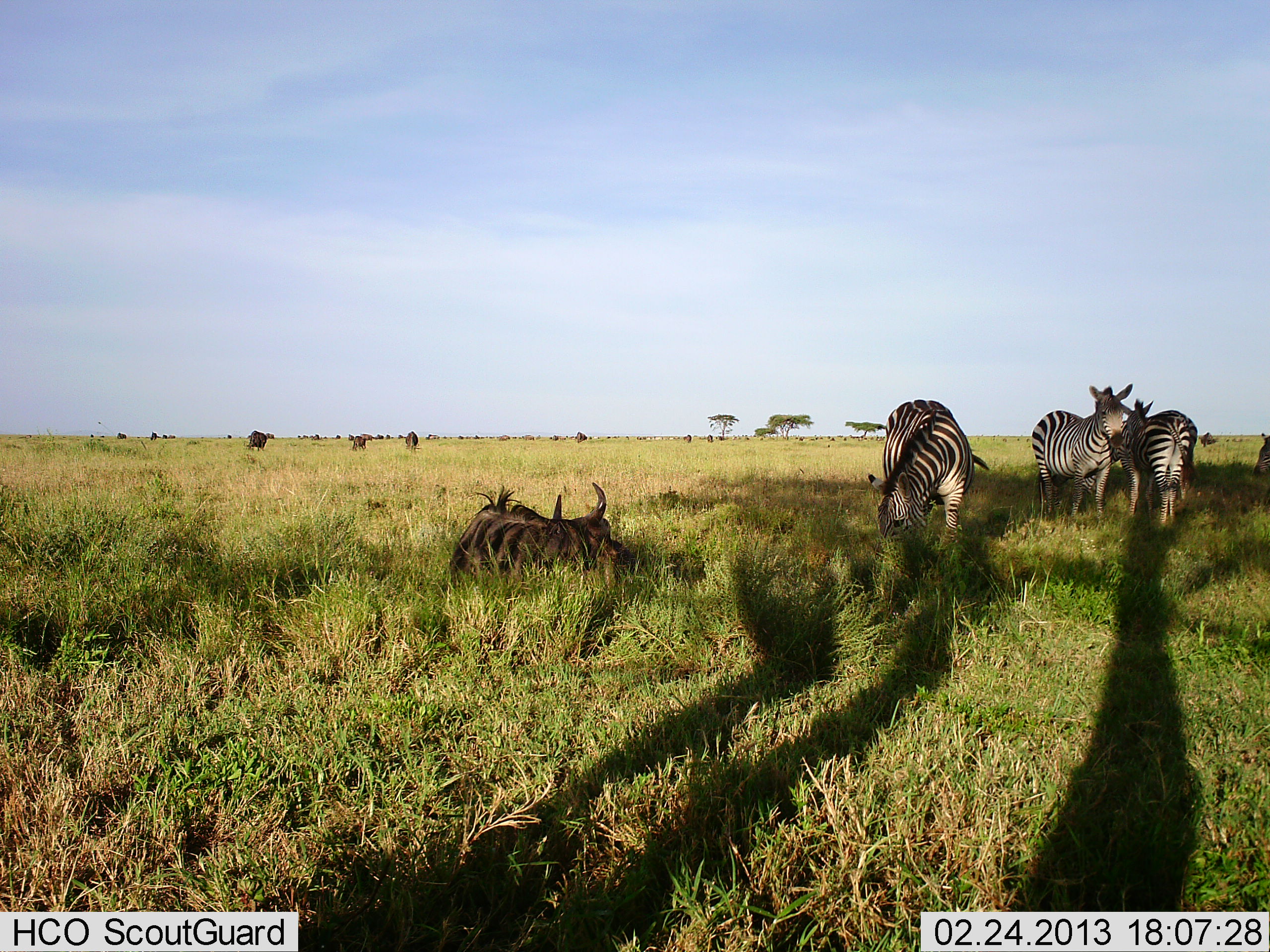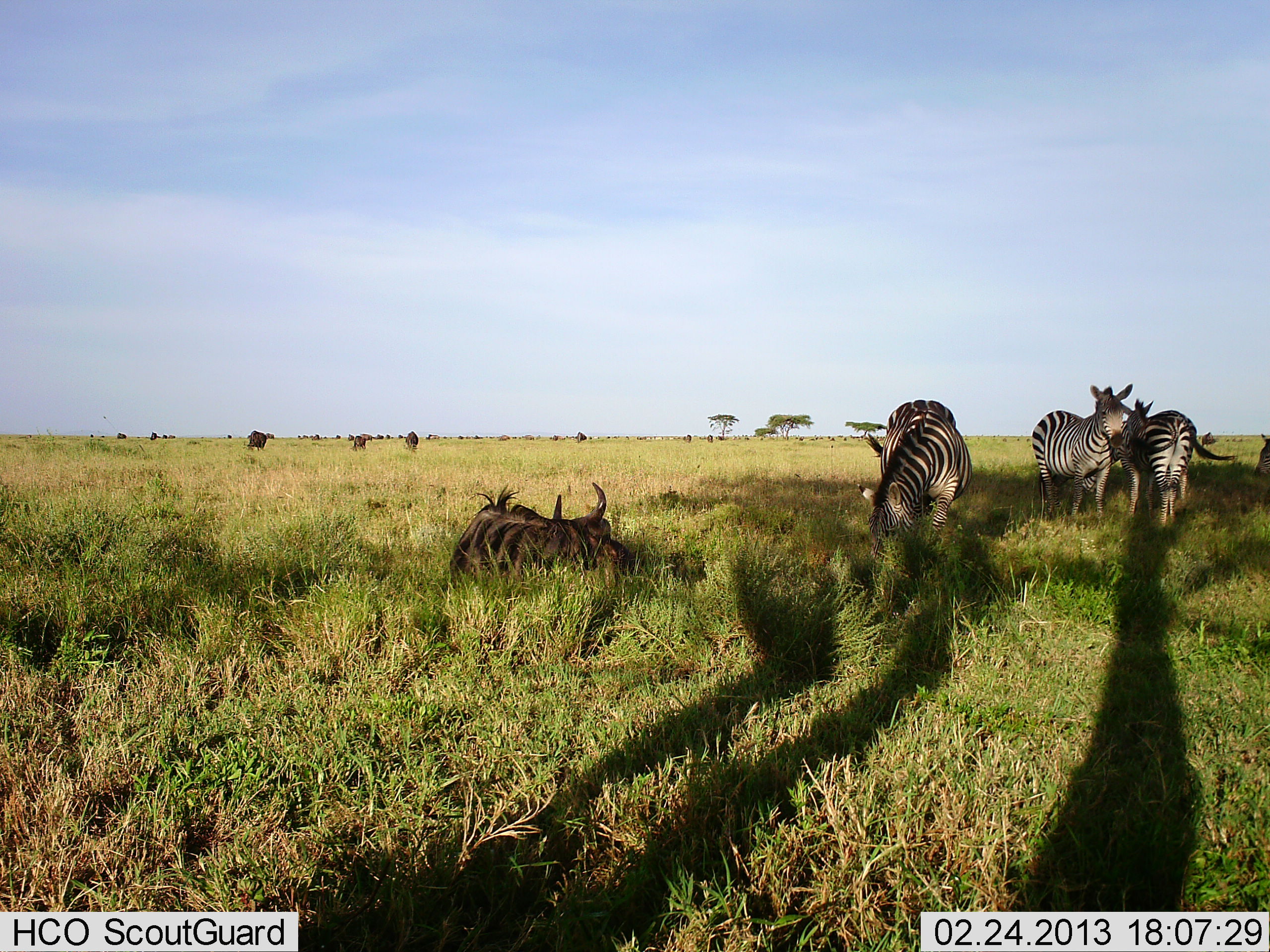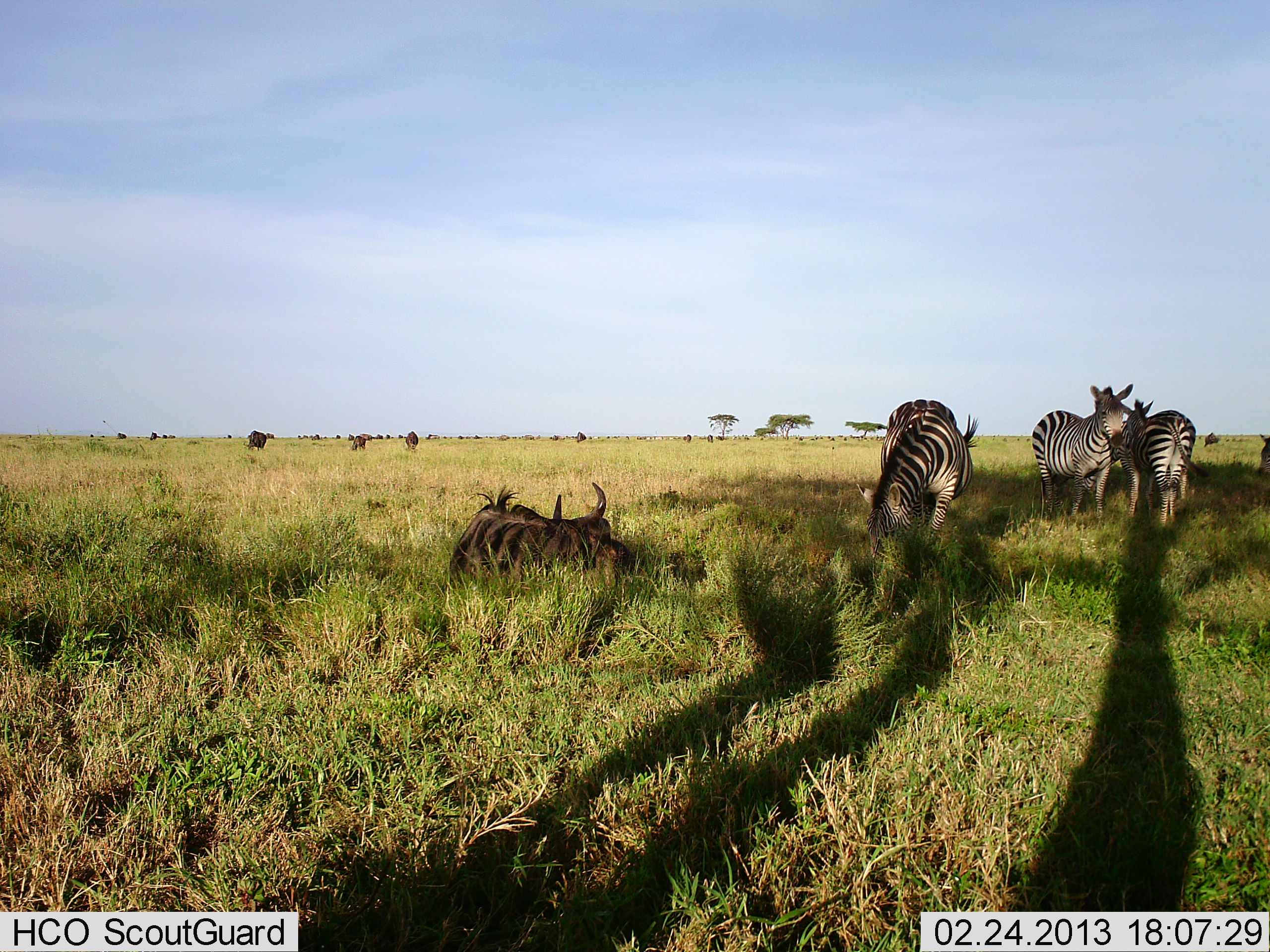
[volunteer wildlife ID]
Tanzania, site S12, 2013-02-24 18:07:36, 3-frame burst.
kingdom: Animalia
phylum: Chordata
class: Mammalia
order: Artiodactyla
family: Bovidae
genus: Connochaetes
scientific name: Connochaetes taurinus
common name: blue wildebeest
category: wildebeest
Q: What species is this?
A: Wildebeest (blue wildebeest) (Connochaetes taurinus).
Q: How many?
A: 4.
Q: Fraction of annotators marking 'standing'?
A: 27%.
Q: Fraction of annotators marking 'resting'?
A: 100%.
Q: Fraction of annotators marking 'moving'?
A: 18%.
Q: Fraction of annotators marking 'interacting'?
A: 9%.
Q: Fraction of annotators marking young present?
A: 0%.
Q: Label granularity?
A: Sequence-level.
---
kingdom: Animalia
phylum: Chordata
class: Mammalia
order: Perissodactyla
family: Equidae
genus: Equus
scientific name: Equus quagga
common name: plains zebra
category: zebra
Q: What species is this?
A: Zebra (plains zebra) (Equus quagga).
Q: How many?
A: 4.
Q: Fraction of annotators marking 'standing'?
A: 79%.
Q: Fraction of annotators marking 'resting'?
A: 14%.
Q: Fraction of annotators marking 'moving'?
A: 0%.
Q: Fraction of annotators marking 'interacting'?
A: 36%.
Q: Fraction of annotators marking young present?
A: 0%.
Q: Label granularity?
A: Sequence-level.